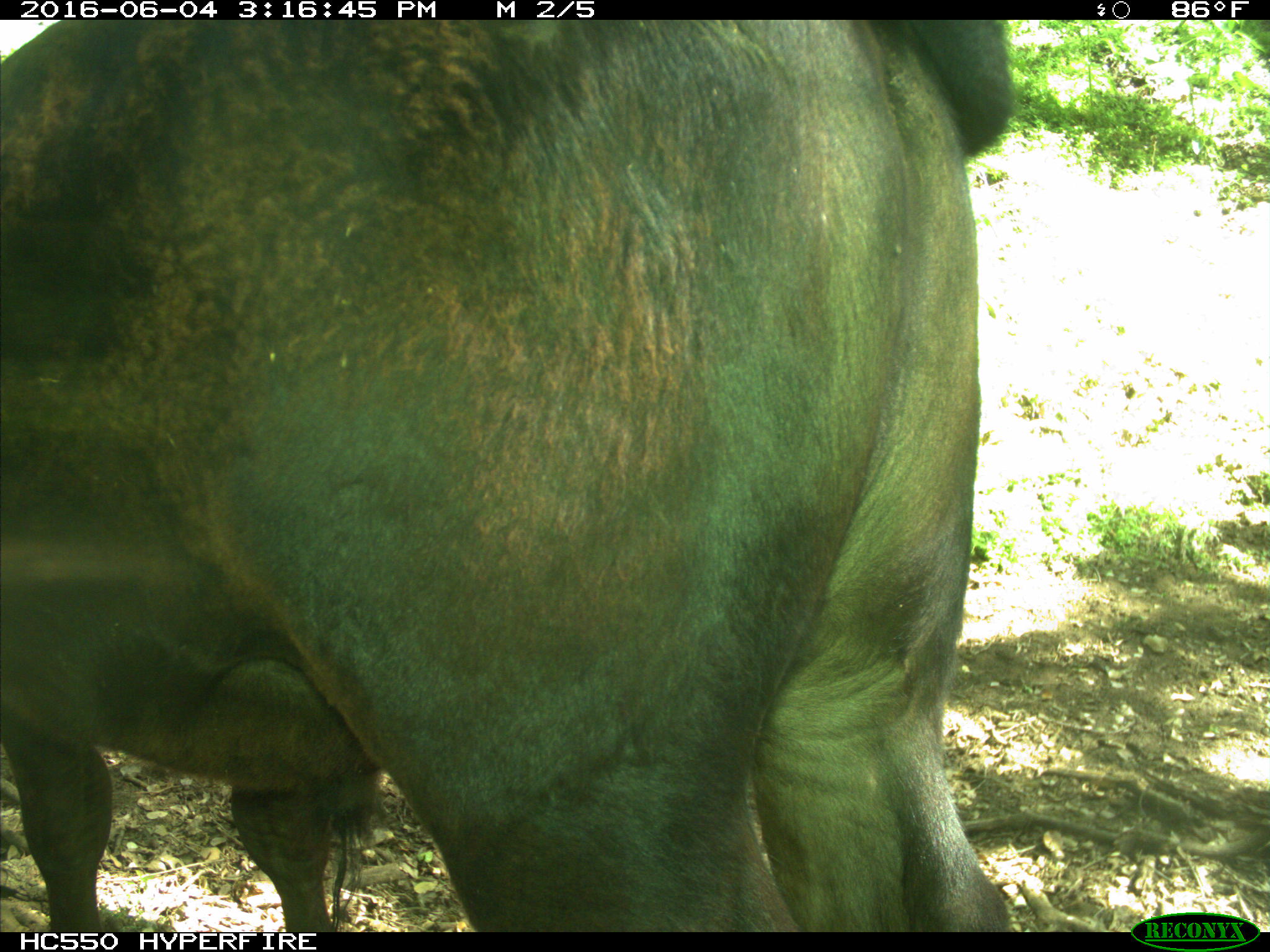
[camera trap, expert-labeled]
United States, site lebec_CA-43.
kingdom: Animalia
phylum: Chordata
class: Mammalia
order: Artiodactyla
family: Bovidae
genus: Bos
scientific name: Bos taurus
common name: domestic cow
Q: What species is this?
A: Bos taurus (domestic cow).